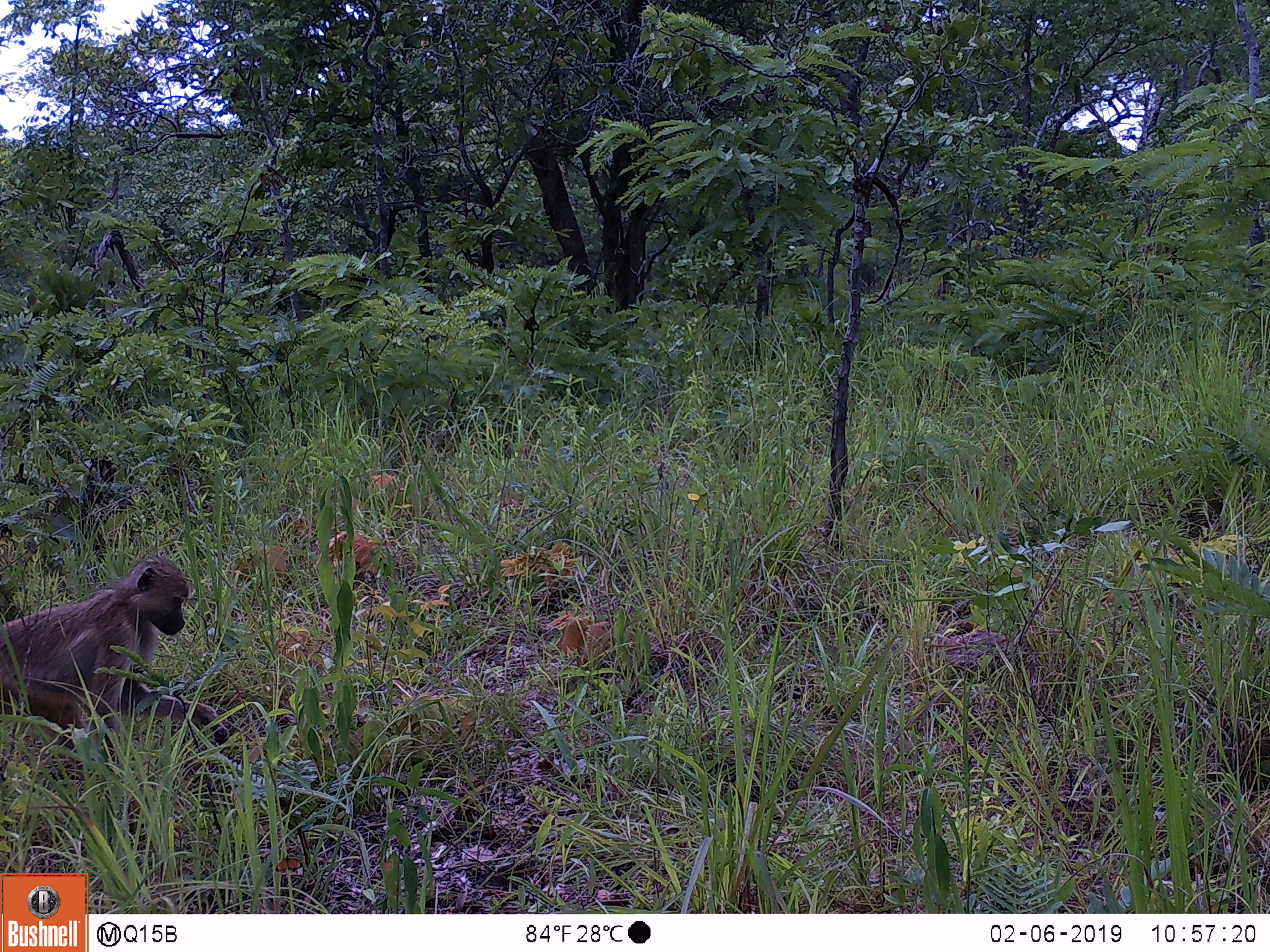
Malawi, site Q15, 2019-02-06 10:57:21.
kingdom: Animalia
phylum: Chordata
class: Mammalia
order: Primates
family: Cercopithecidae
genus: Papio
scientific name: Papio cynocephalus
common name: yellow baboon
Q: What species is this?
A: Yellow baboon (Papio cynocephalus).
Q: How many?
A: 1.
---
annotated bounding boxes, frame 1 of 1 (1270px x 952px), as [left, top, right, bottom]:
yellow baboon: [0, 549, 265, 763]